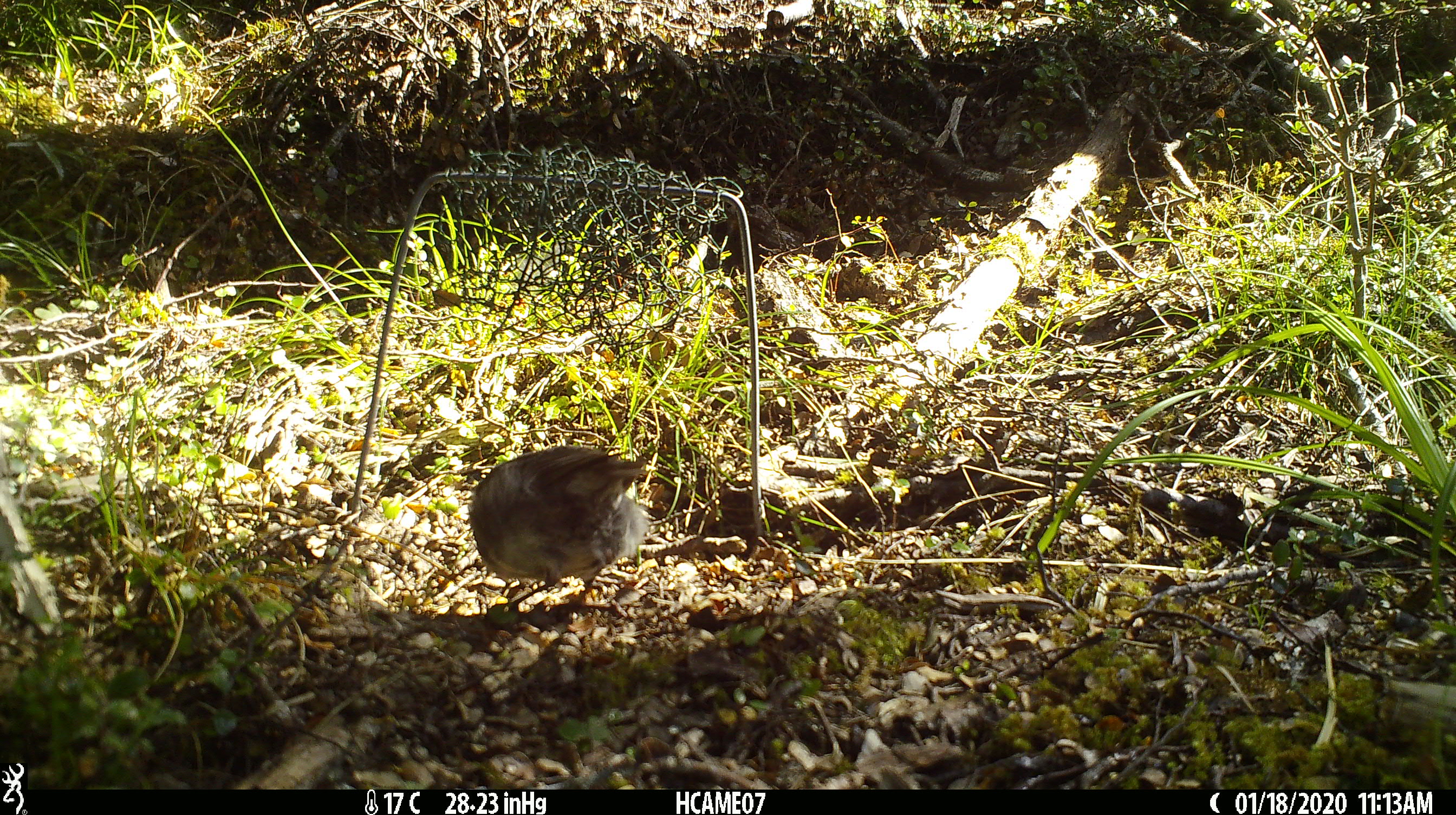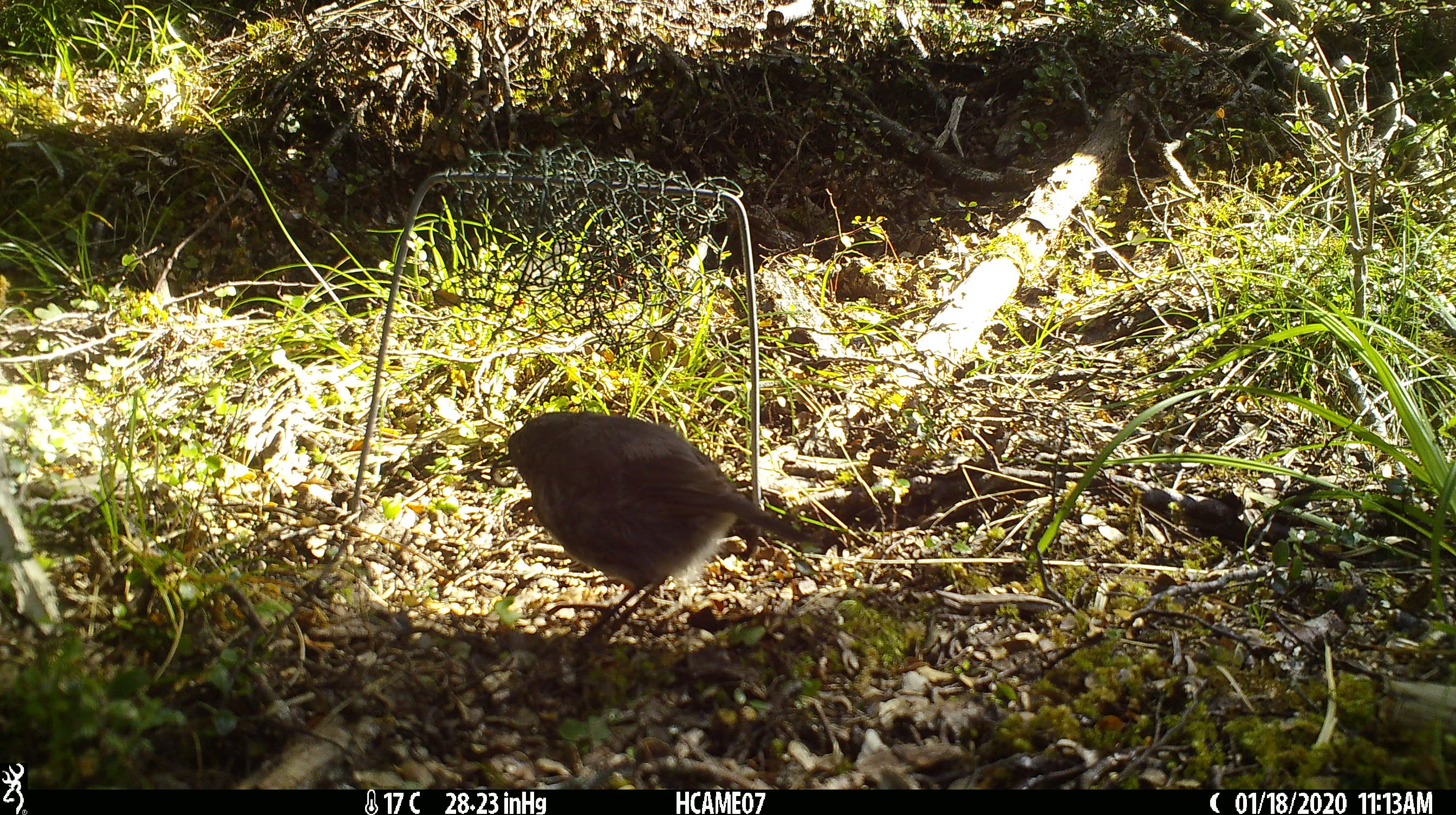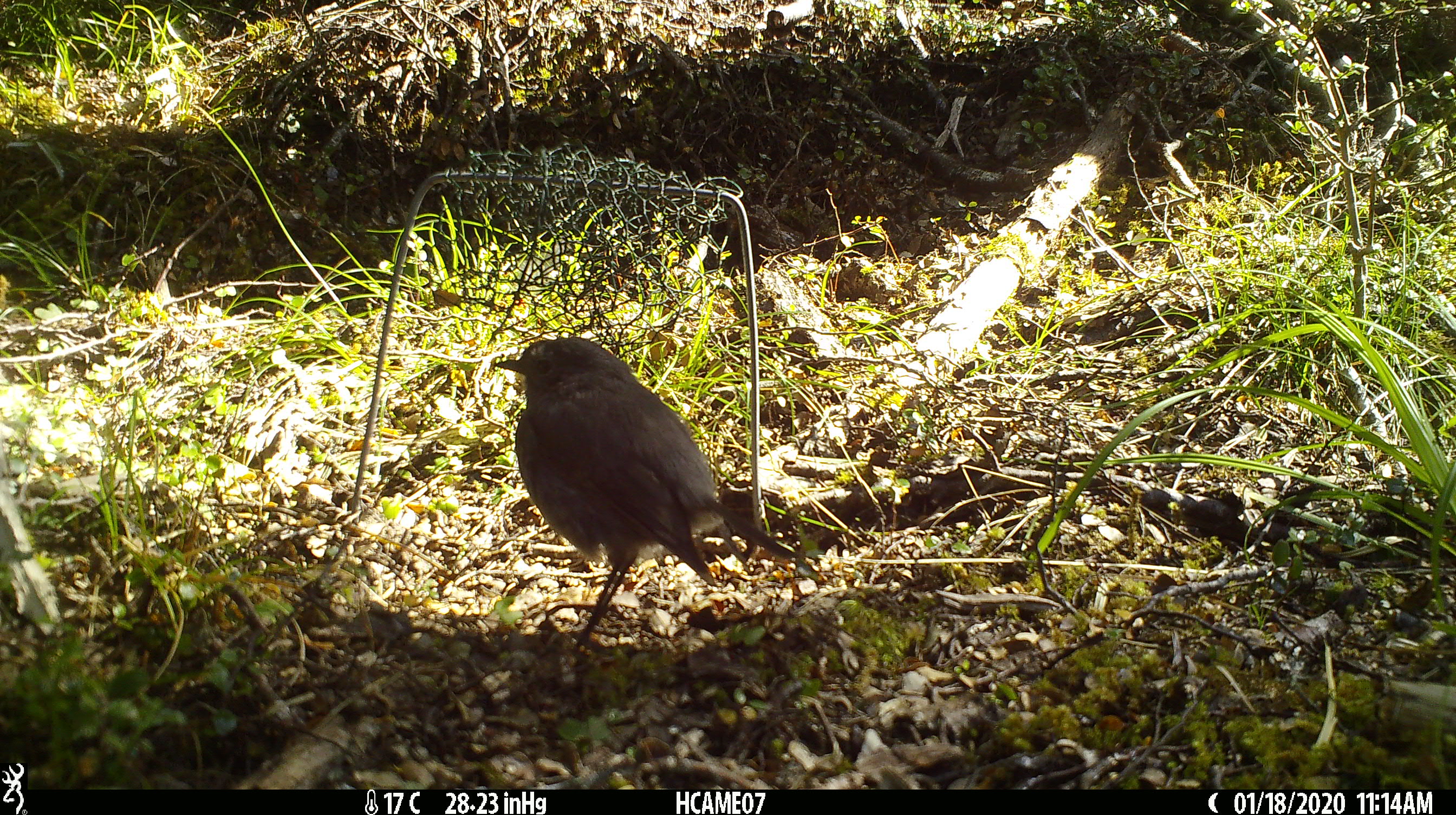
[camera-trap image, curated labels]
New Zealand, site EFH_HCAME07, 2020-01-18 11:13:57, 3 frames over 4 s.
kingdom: Animalia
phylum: Chordata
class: Aves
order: Passeriformes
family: Petroicidae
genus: Petroica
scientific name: Petroica australis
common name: new zealand robin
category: robin